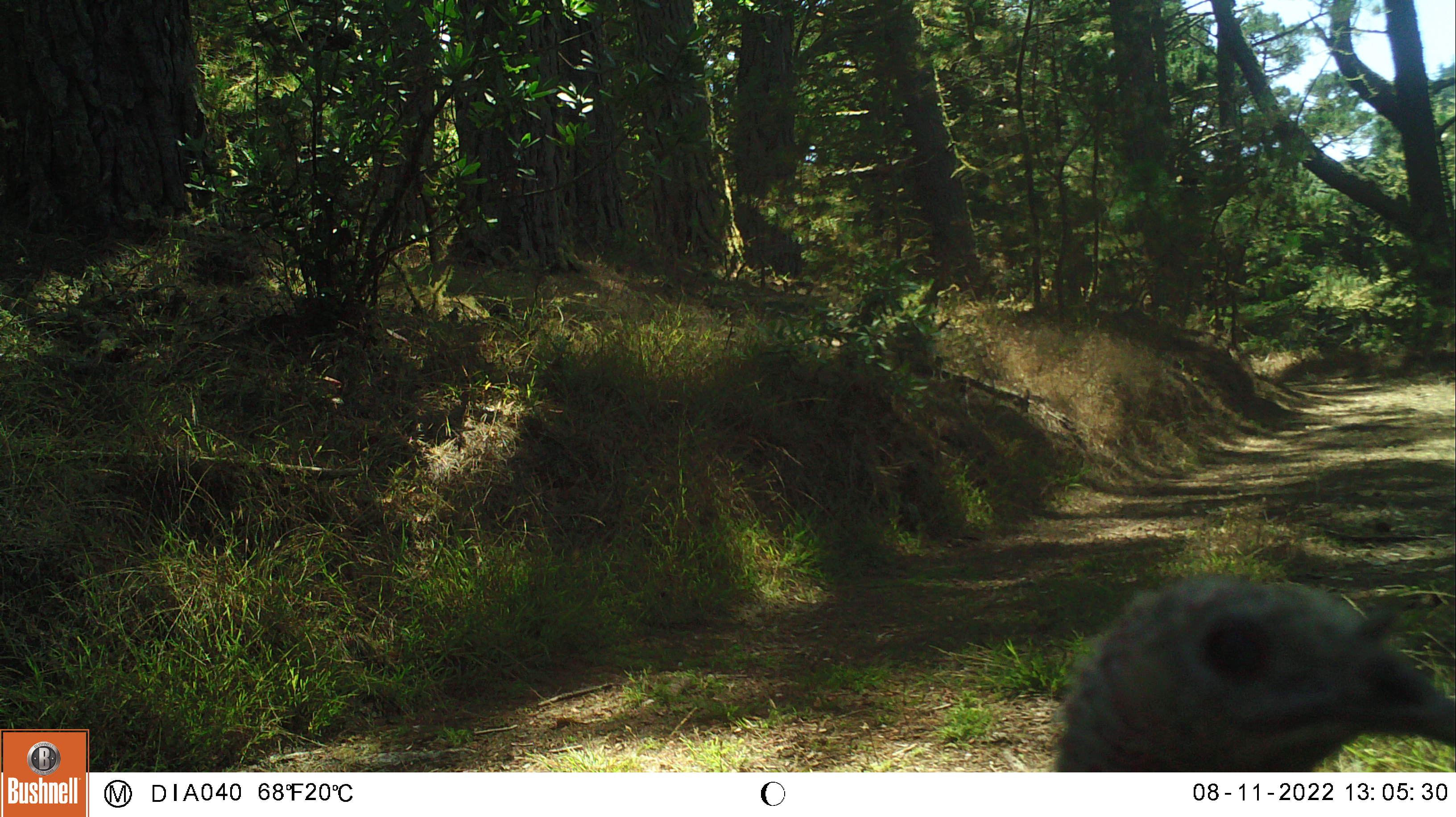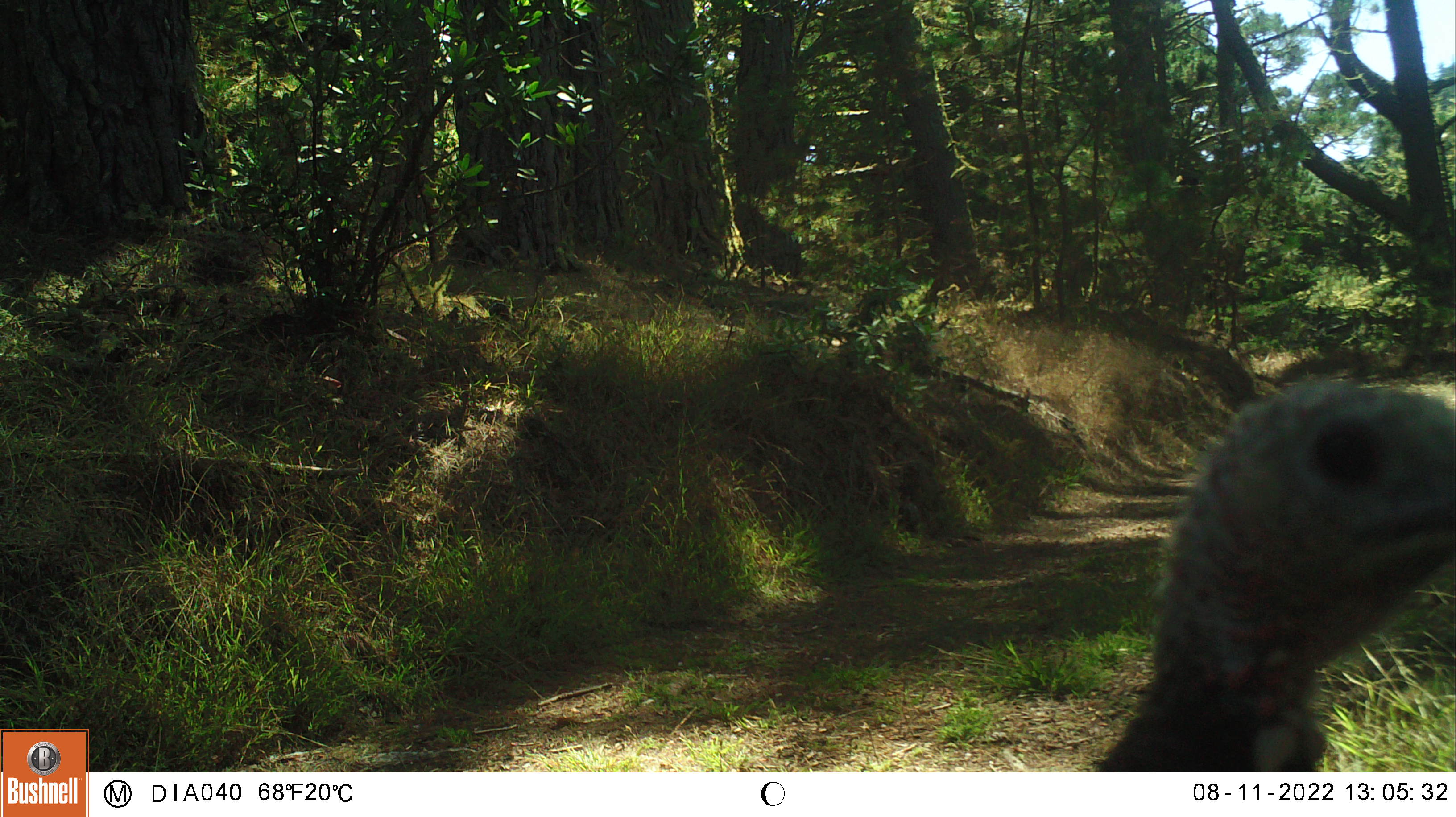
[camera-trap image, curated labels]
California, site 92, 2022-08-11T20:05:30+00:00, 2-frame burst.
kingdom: Animalia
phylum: Chordata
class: Aves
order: Galliformes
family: Phasianidae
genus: Meleagris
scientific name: Meleagris gallopavo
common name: turkey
Turkey (Meleagris gallopavo).